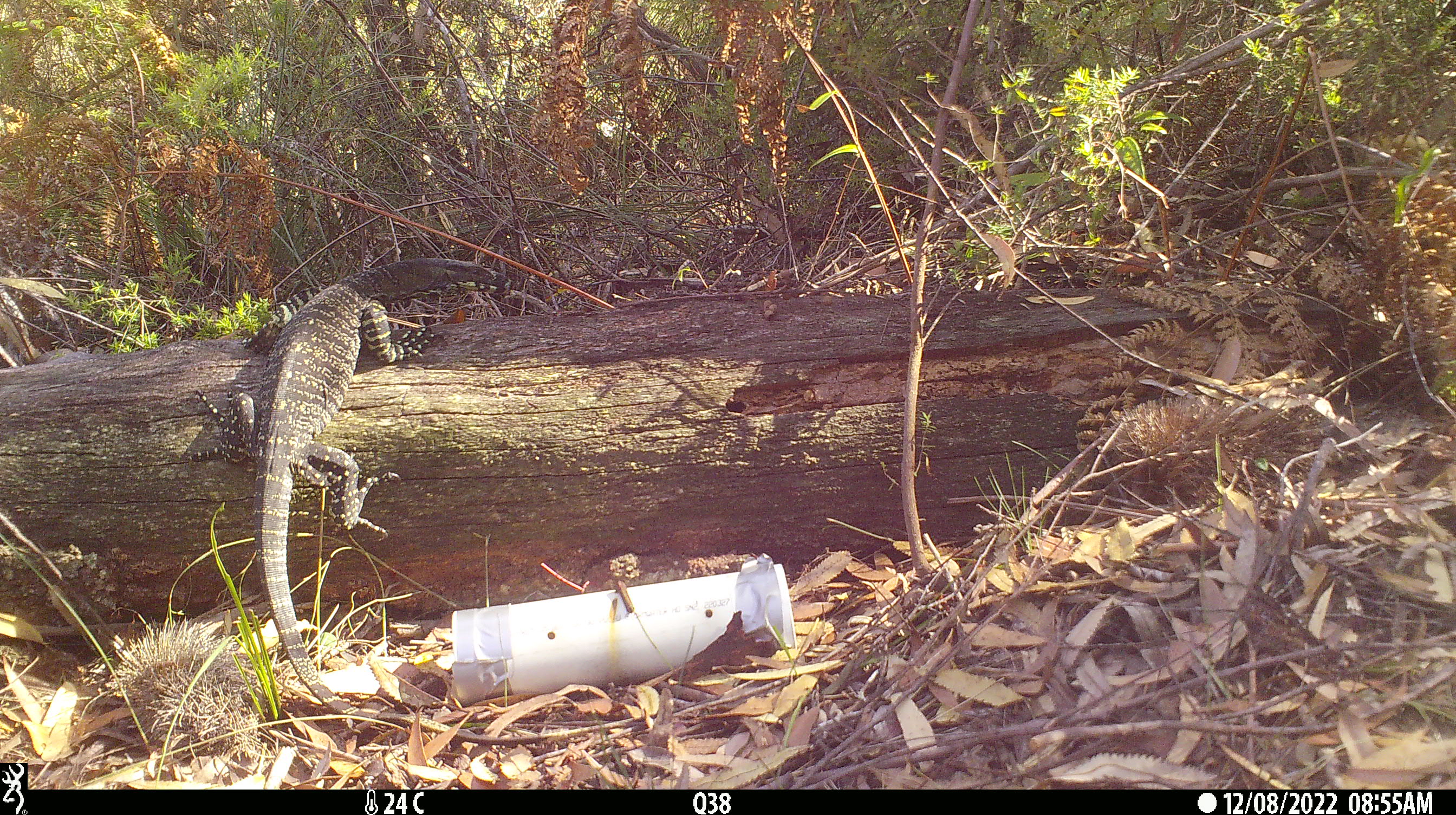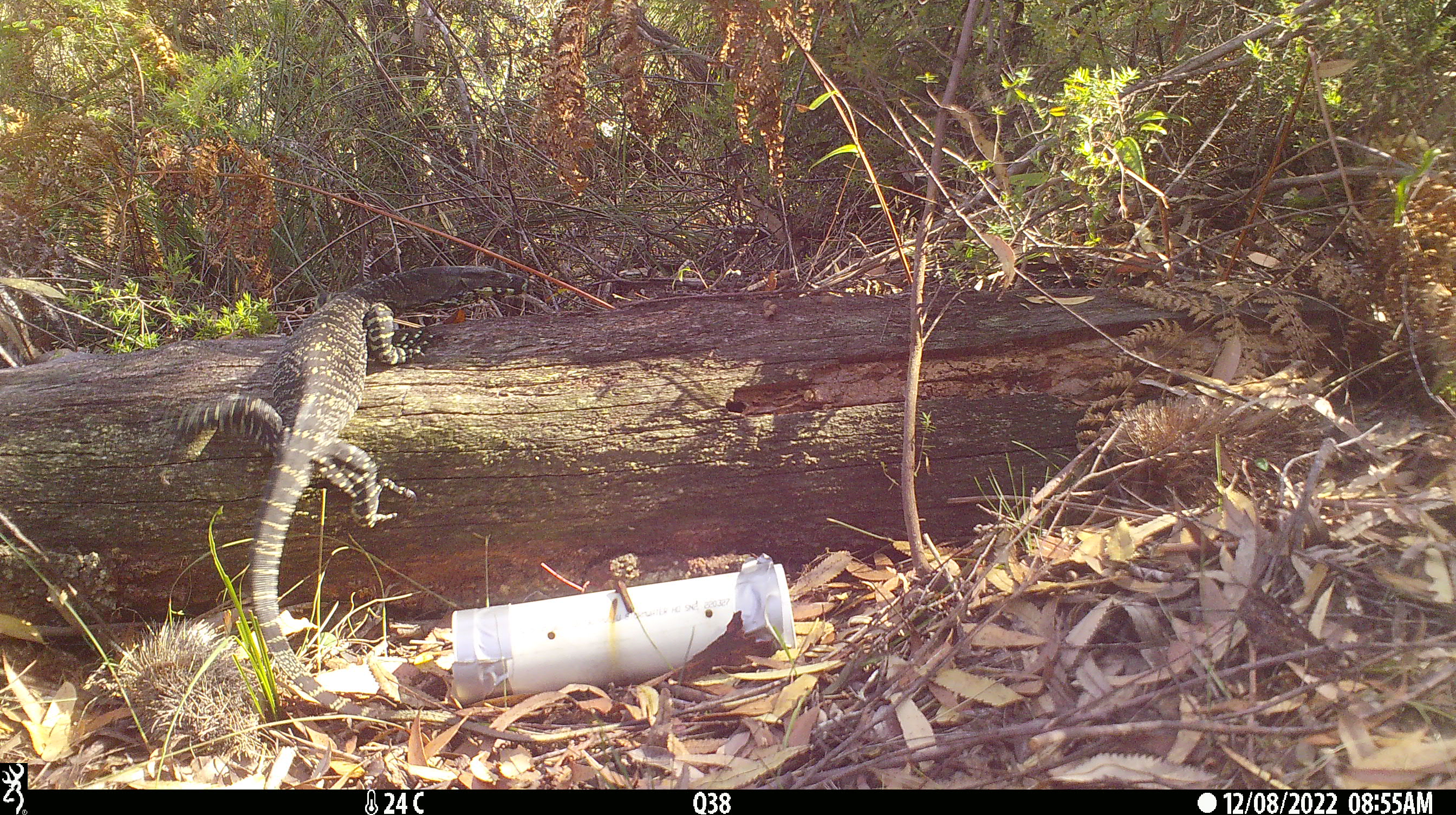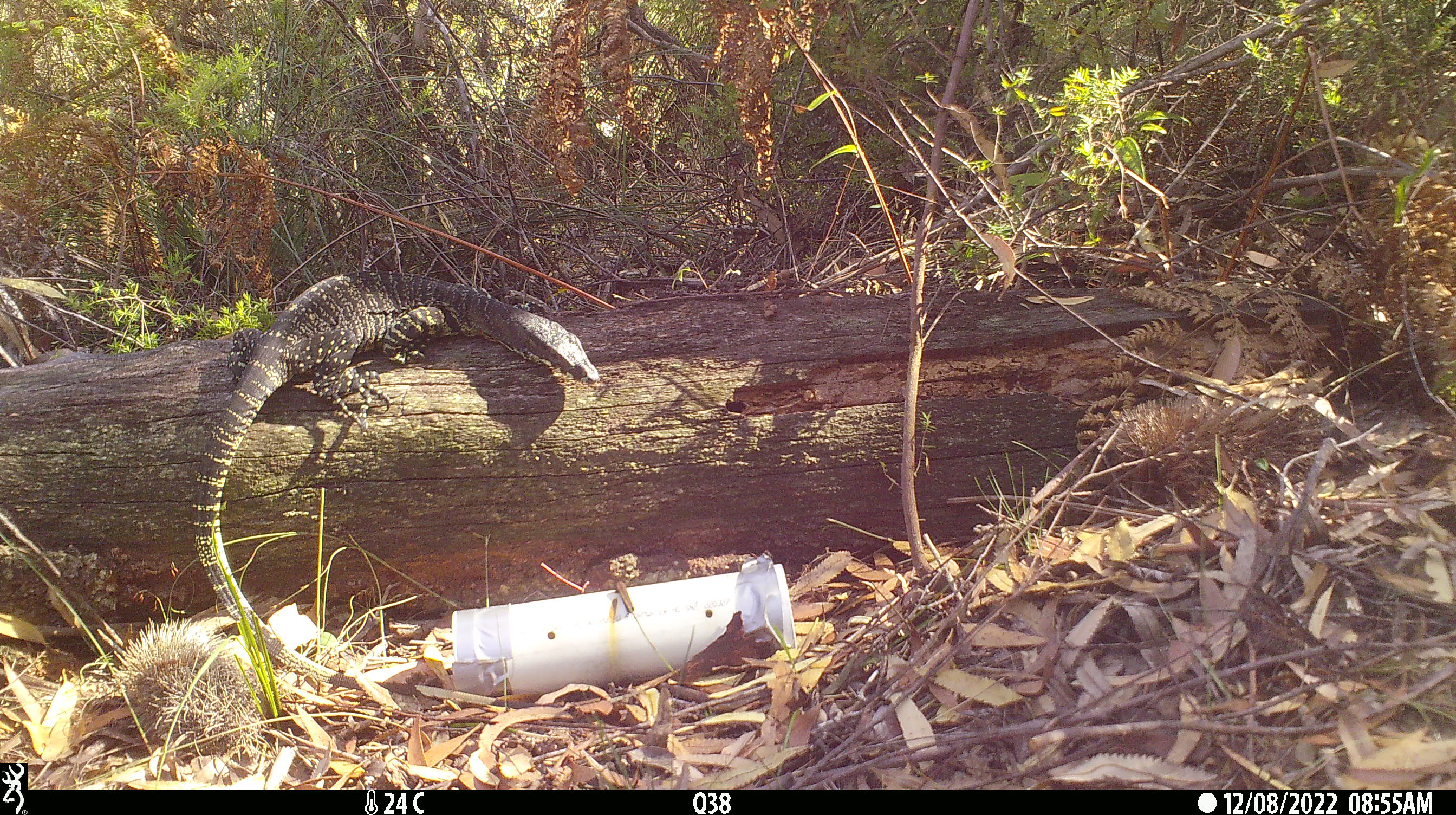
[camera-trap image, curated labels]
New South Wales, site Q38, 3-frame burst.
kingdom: Animalia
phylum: Chordata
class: Reptilia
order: Squamata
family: Varanidae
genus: Varanus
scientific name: Varanus varius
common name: lace monitor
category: goanna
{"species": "goanna (lace monitor) (Varanus varius)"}